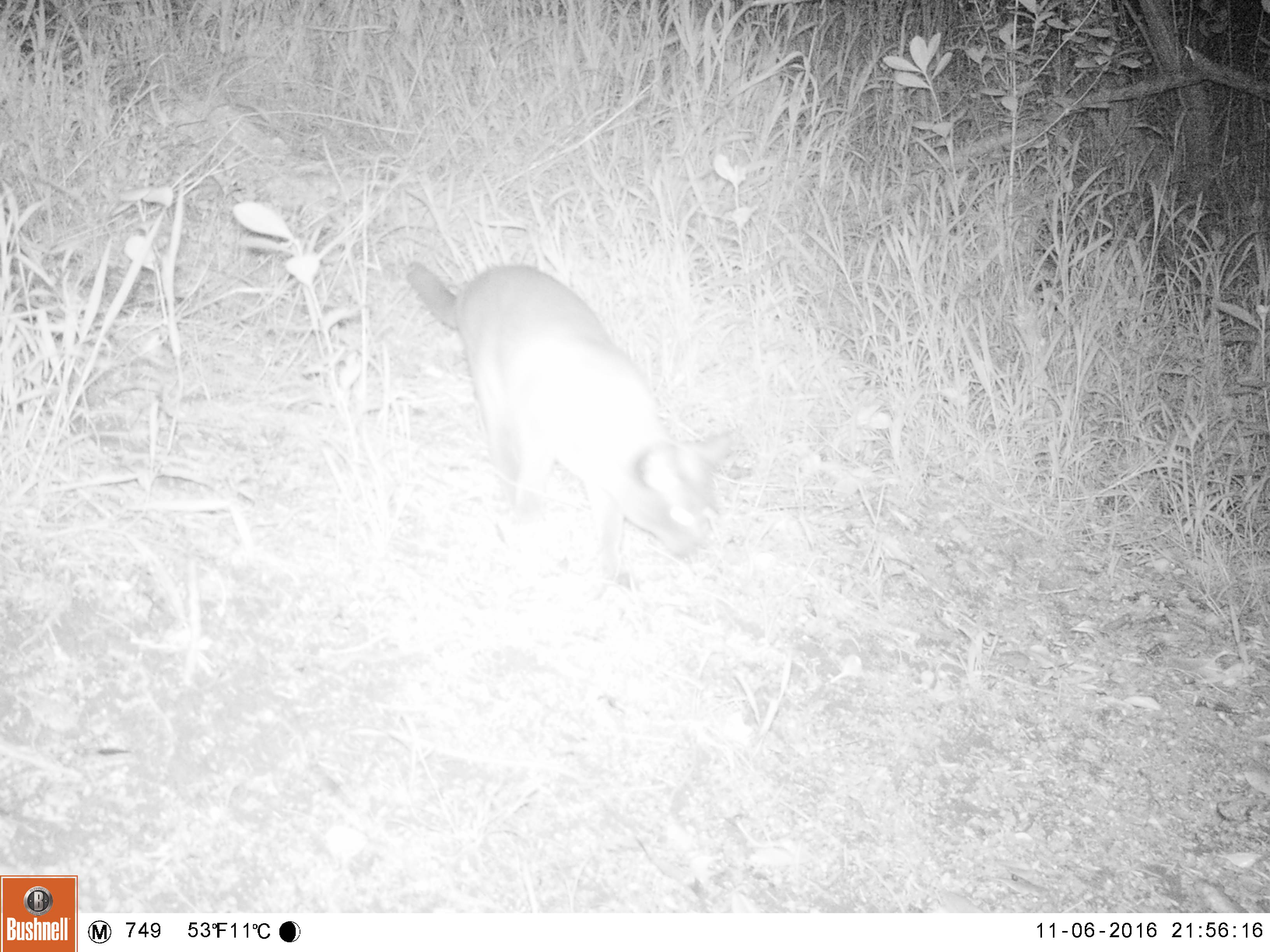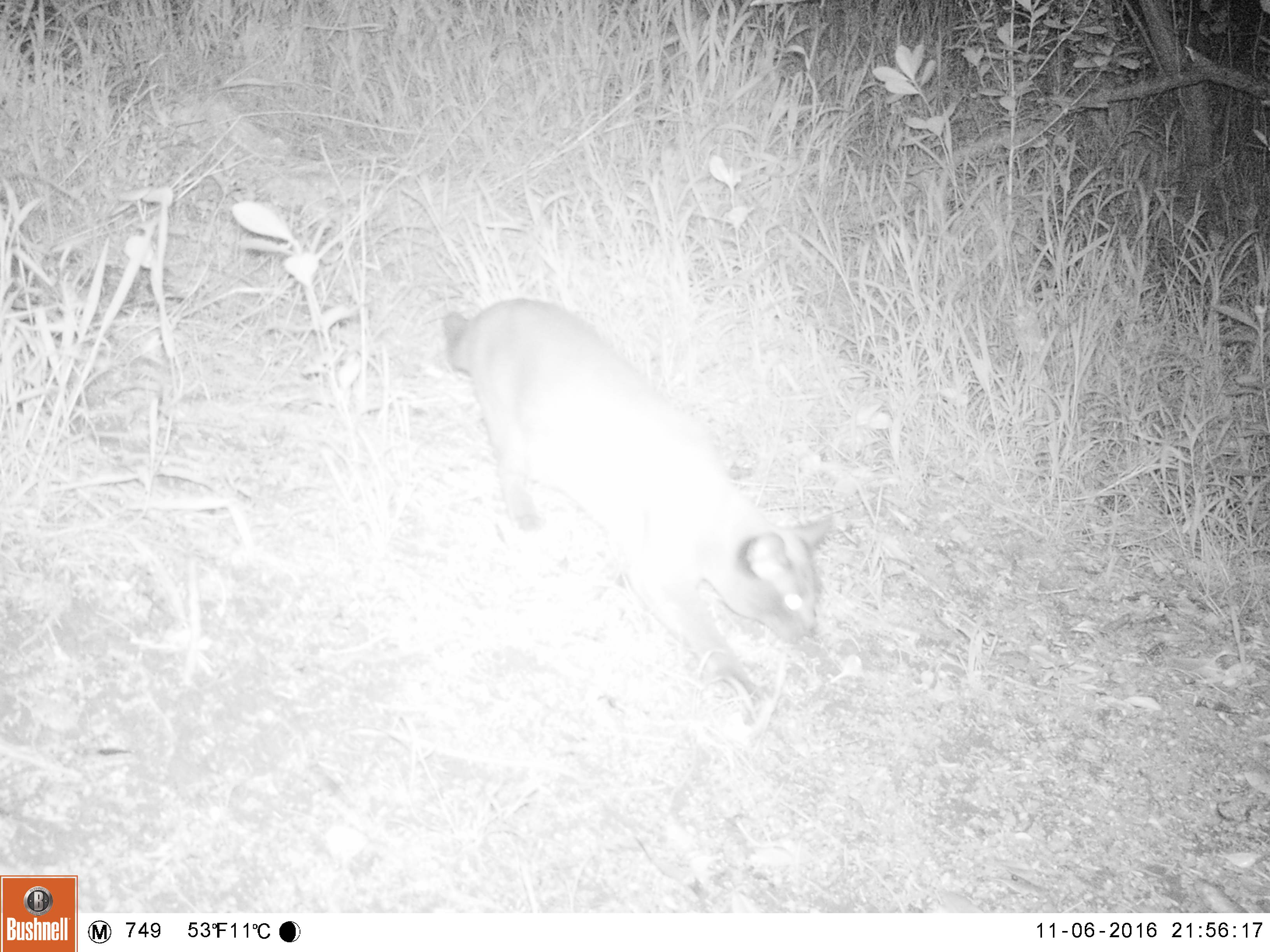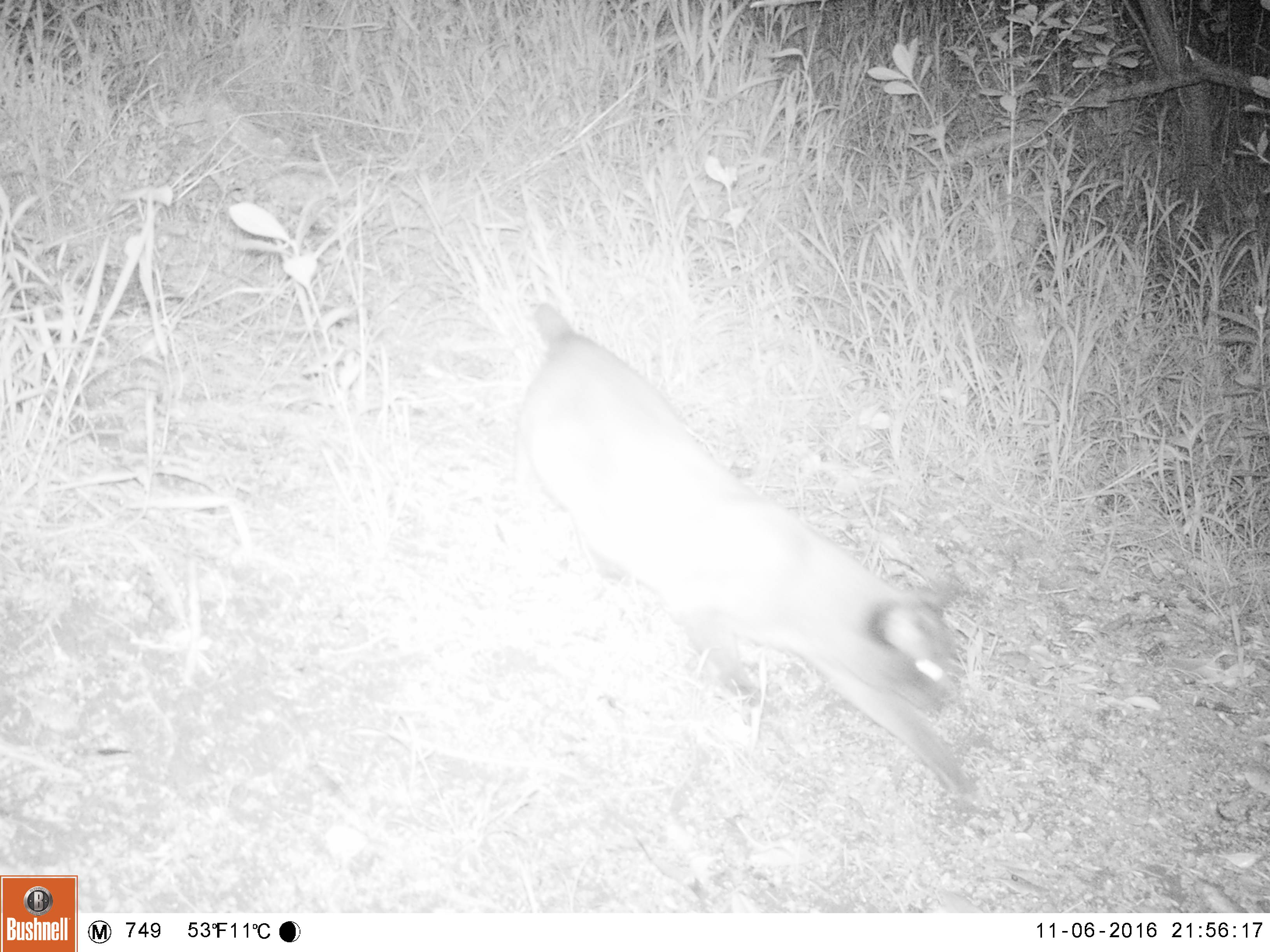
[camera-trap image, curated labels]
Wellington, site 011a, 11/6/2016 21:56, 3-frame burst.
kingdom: Animalia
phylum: Chordata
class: Mammalia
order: Carnivora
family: Felidae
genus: Felis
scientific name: Felis catus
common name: cat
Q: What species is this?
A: Cat (Felis catus).